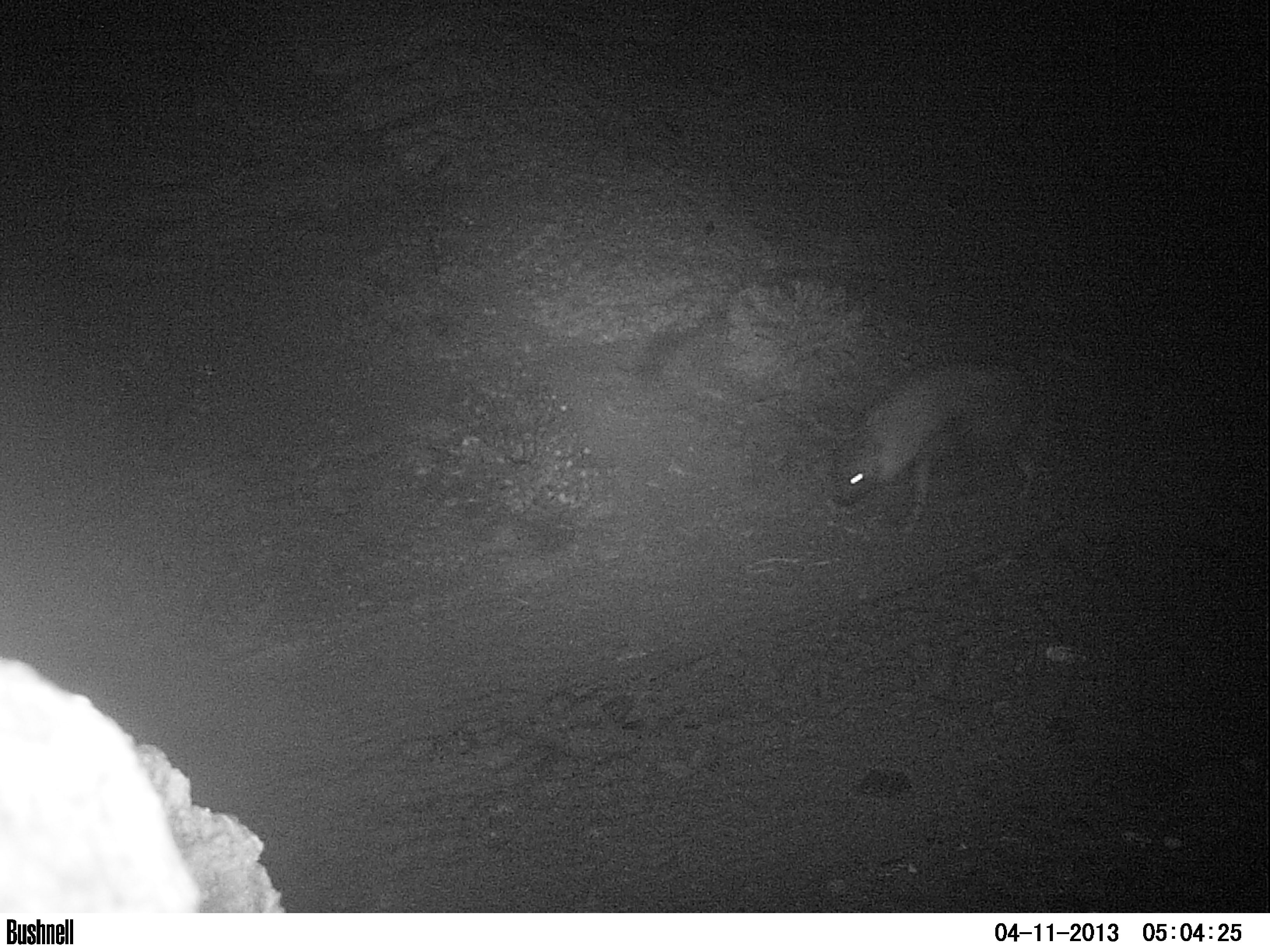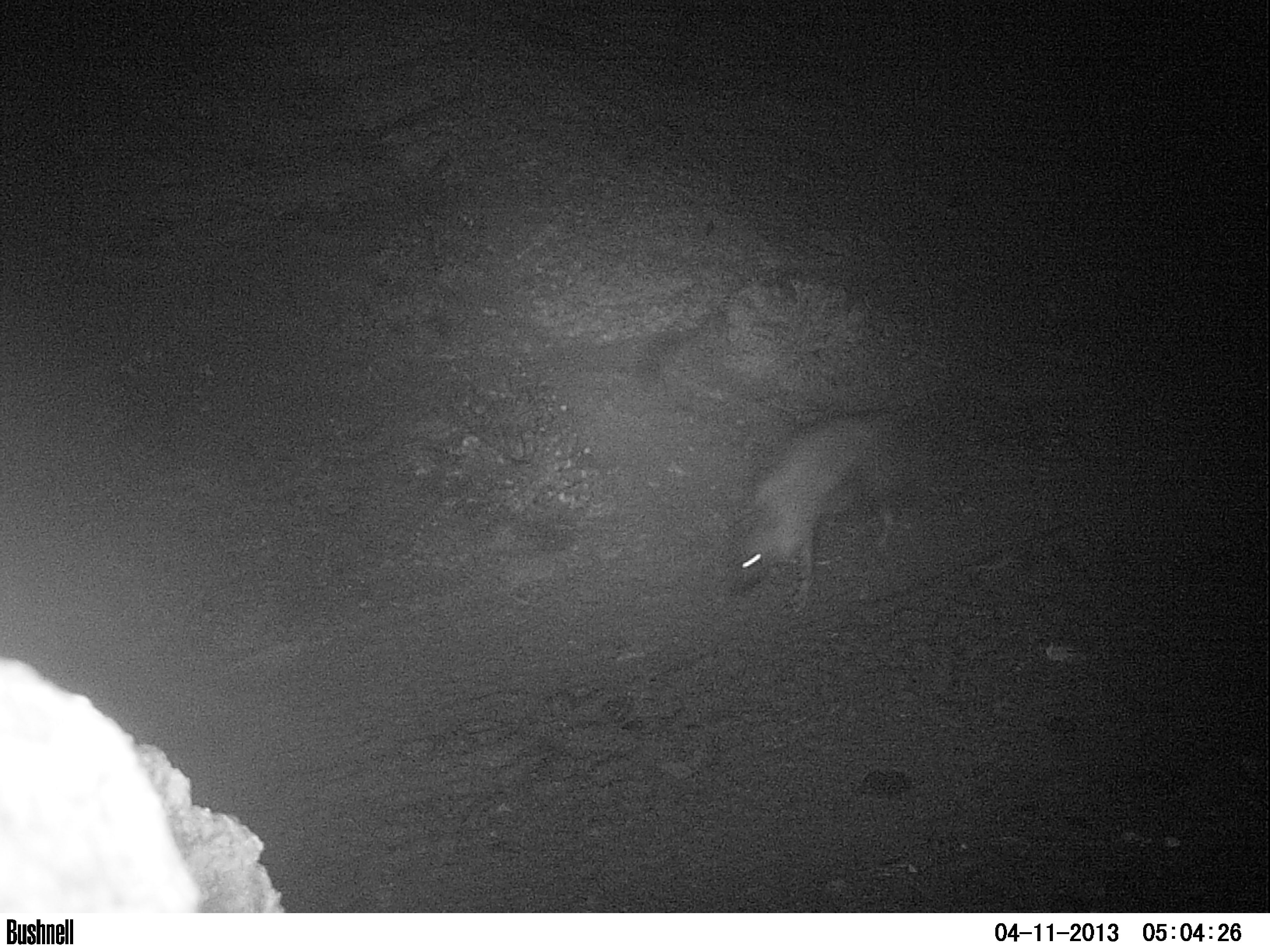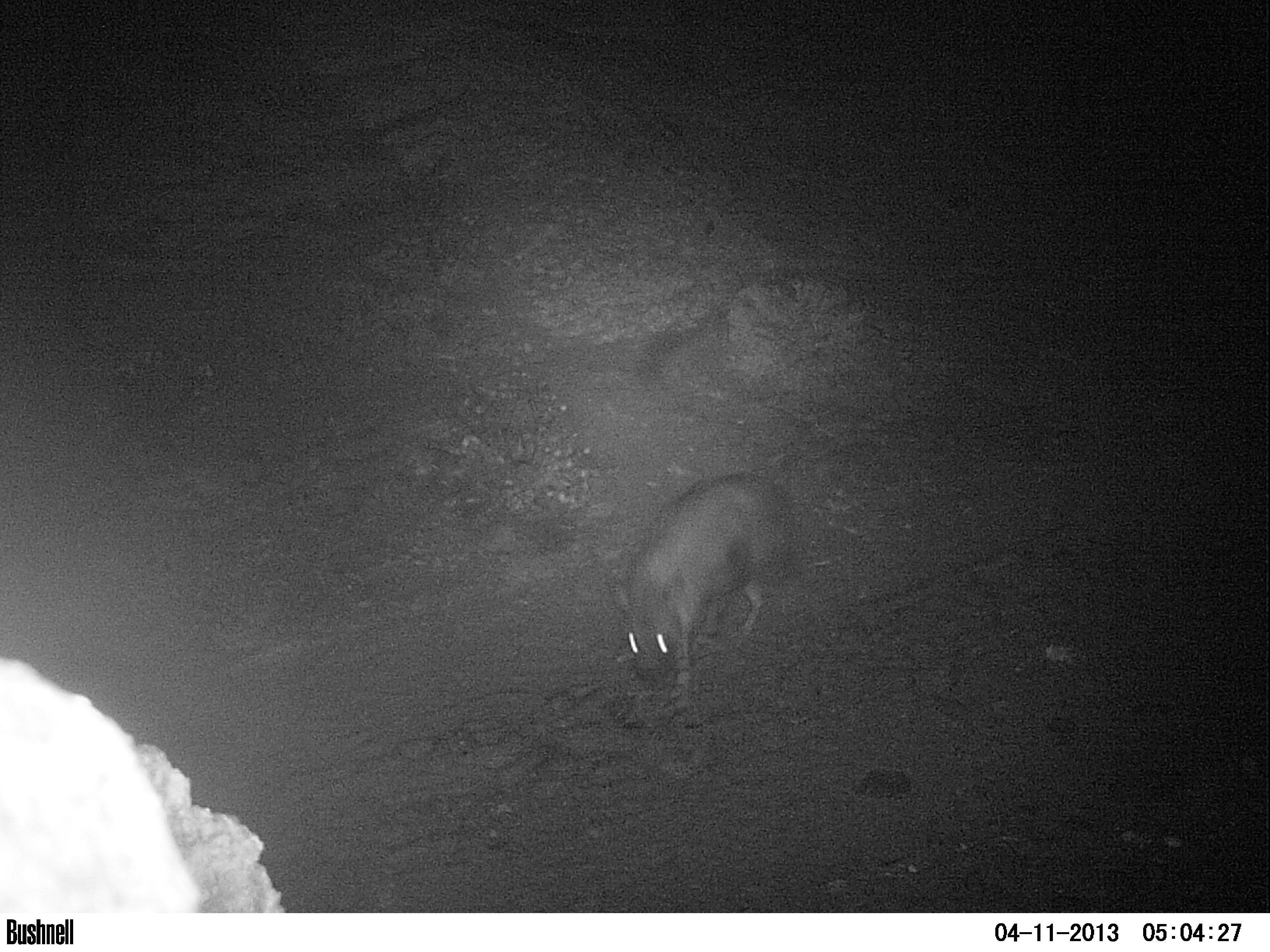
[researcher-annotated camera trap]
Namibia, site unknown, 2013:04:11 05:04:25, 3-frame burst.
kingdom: Animalia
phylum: Chordata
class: Mammalia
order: Carnivora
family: Hyaenidae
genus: Parahyaena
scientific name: Parahyaena brunnea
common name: brown hyena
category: hyaena brunnea